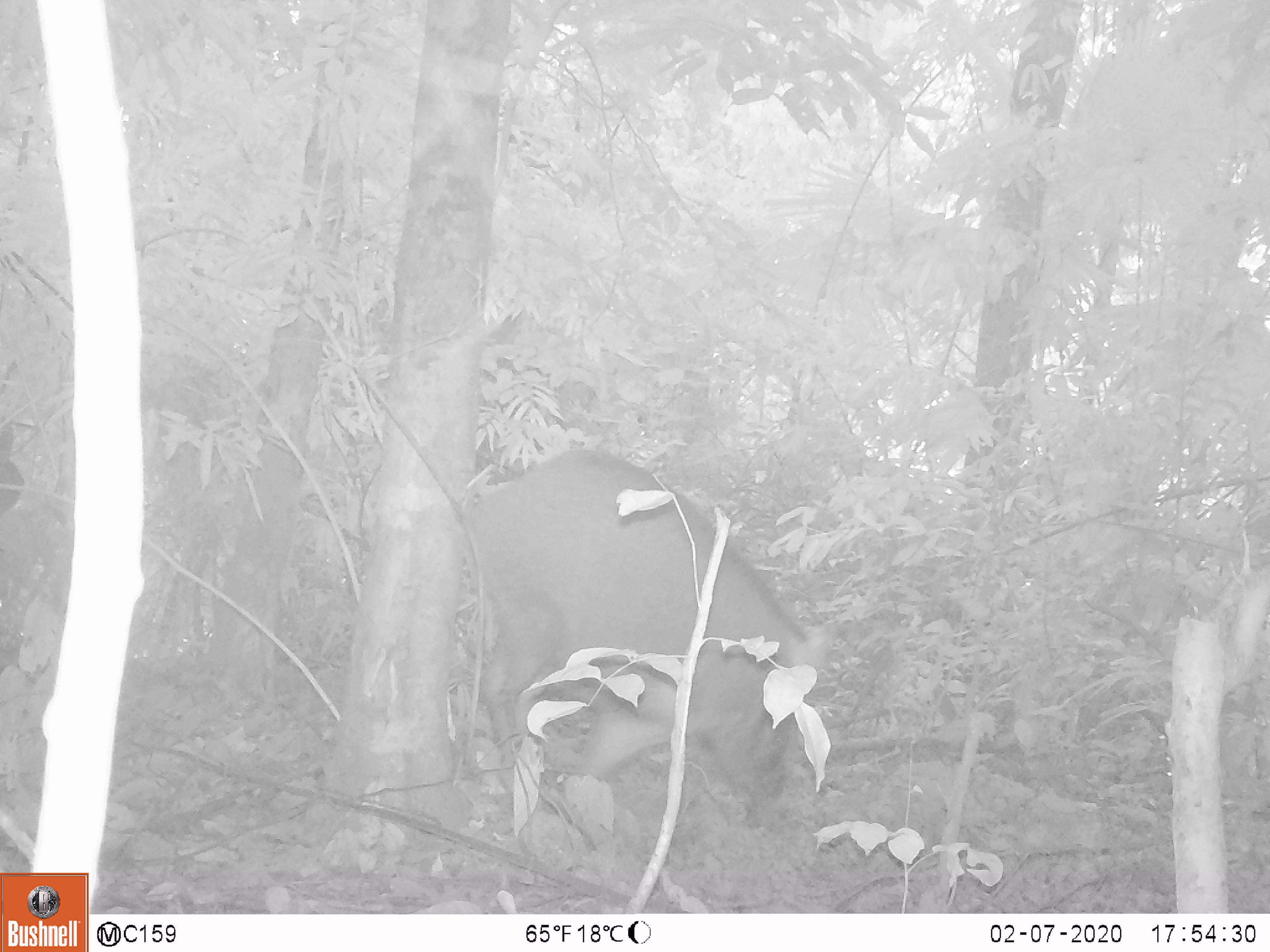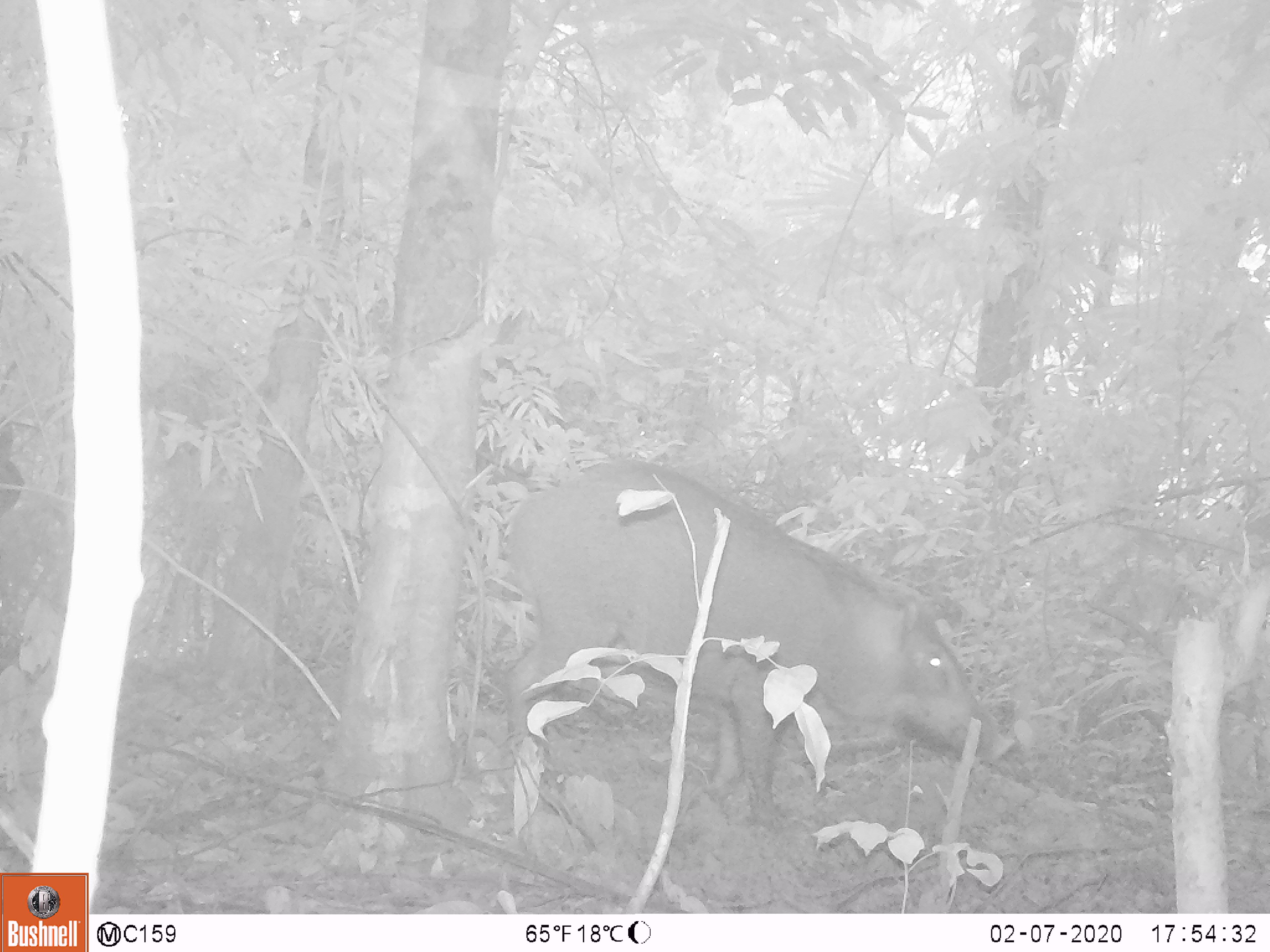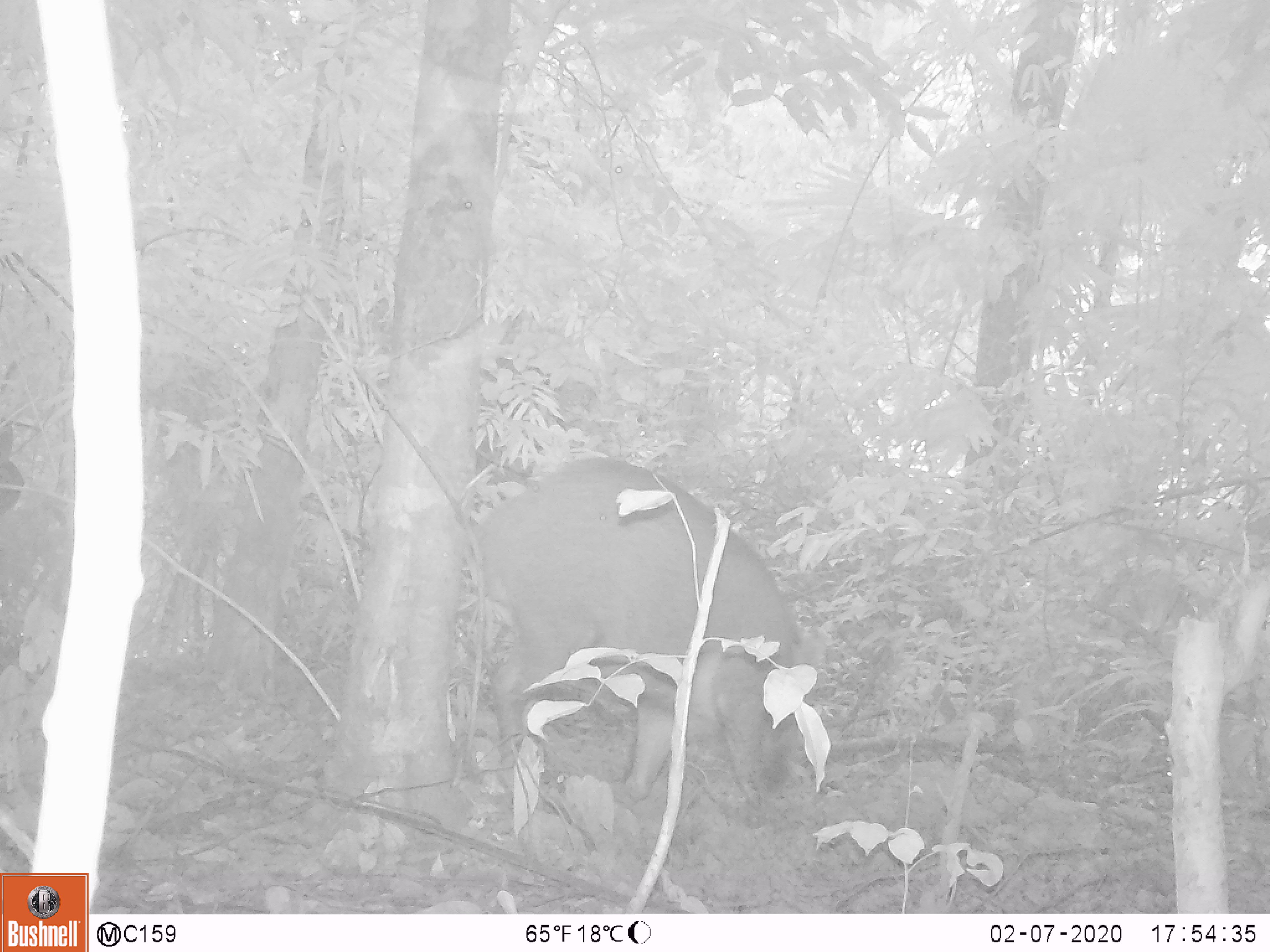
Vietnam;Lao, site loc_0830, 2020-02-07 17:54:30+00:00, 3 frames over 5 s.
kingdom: Animalia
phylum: Chordata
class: Mammalia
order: Artiodactyla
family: Suidae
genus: Sus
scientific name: Sus scrofa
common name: eurasian wild pig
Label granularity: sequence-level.